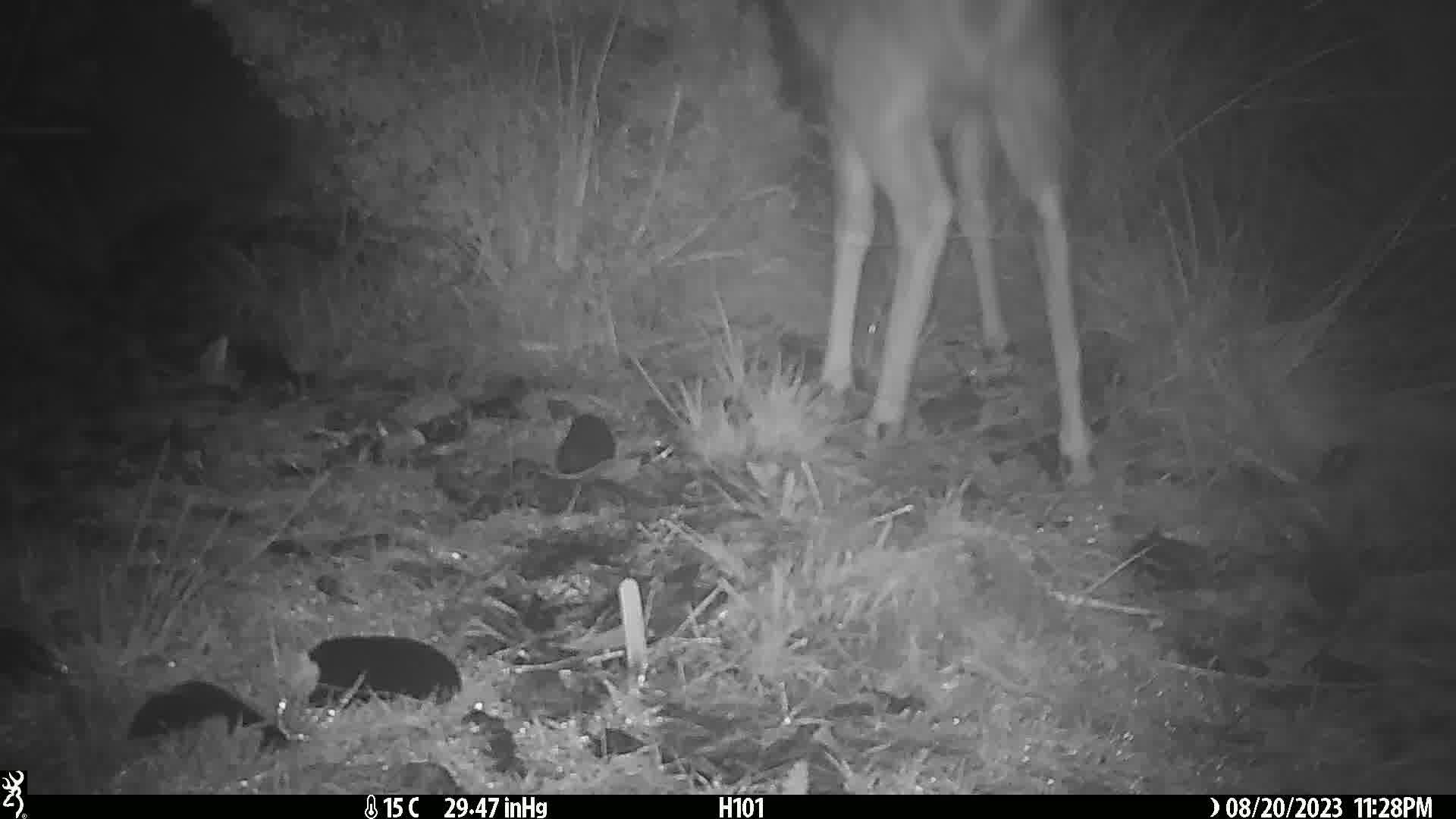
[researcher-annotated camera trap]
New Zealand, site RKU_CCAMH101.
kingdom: Animalia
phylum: Chordata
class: Mammalia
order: Artiodactyla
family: Cervidae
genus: Odocoileus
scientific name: Odocoileus virginianus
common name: white-tailed deer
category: white tailed deer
White tailed deer (white-tailed deer) (Odocoileus virginianus).